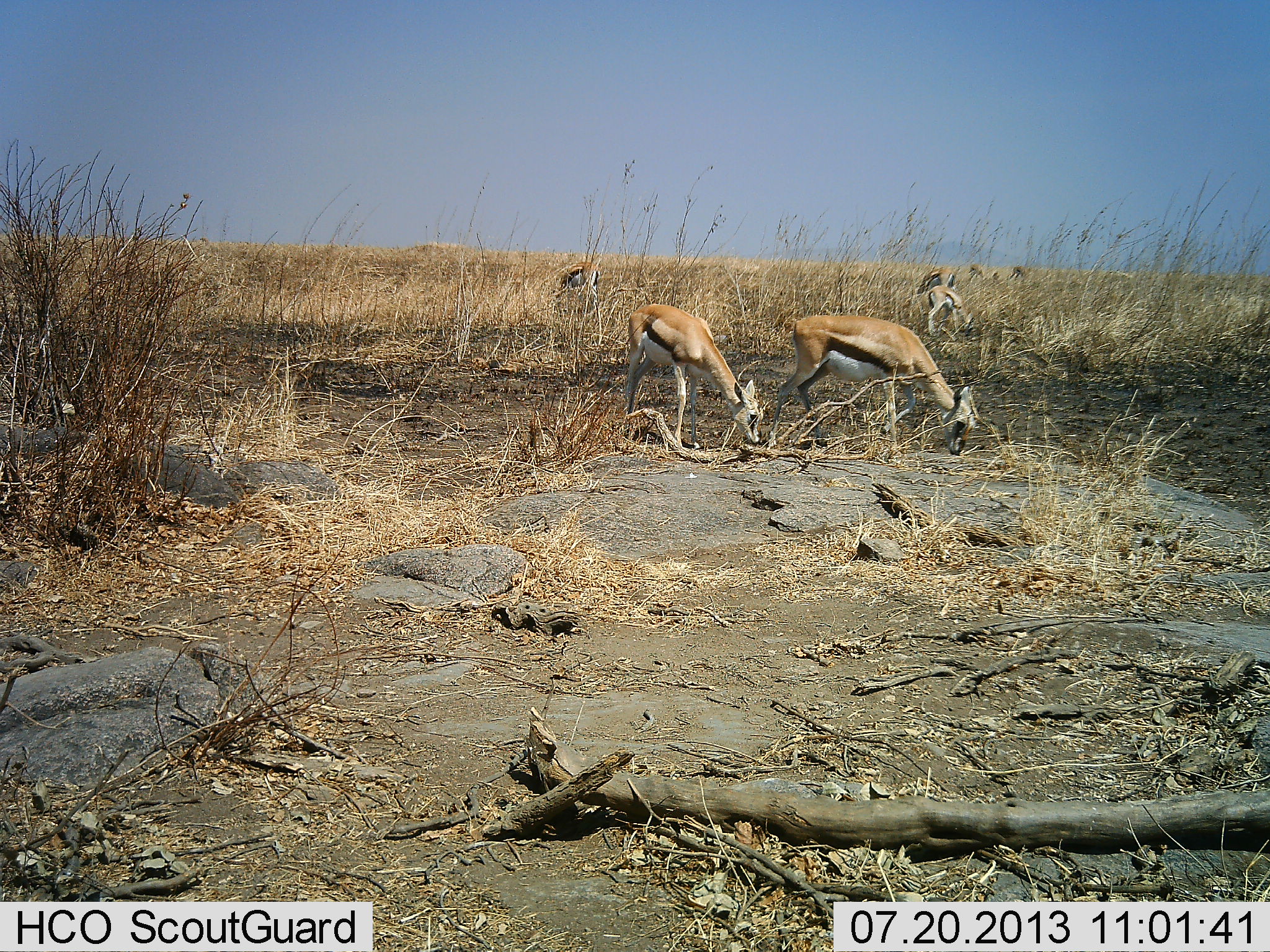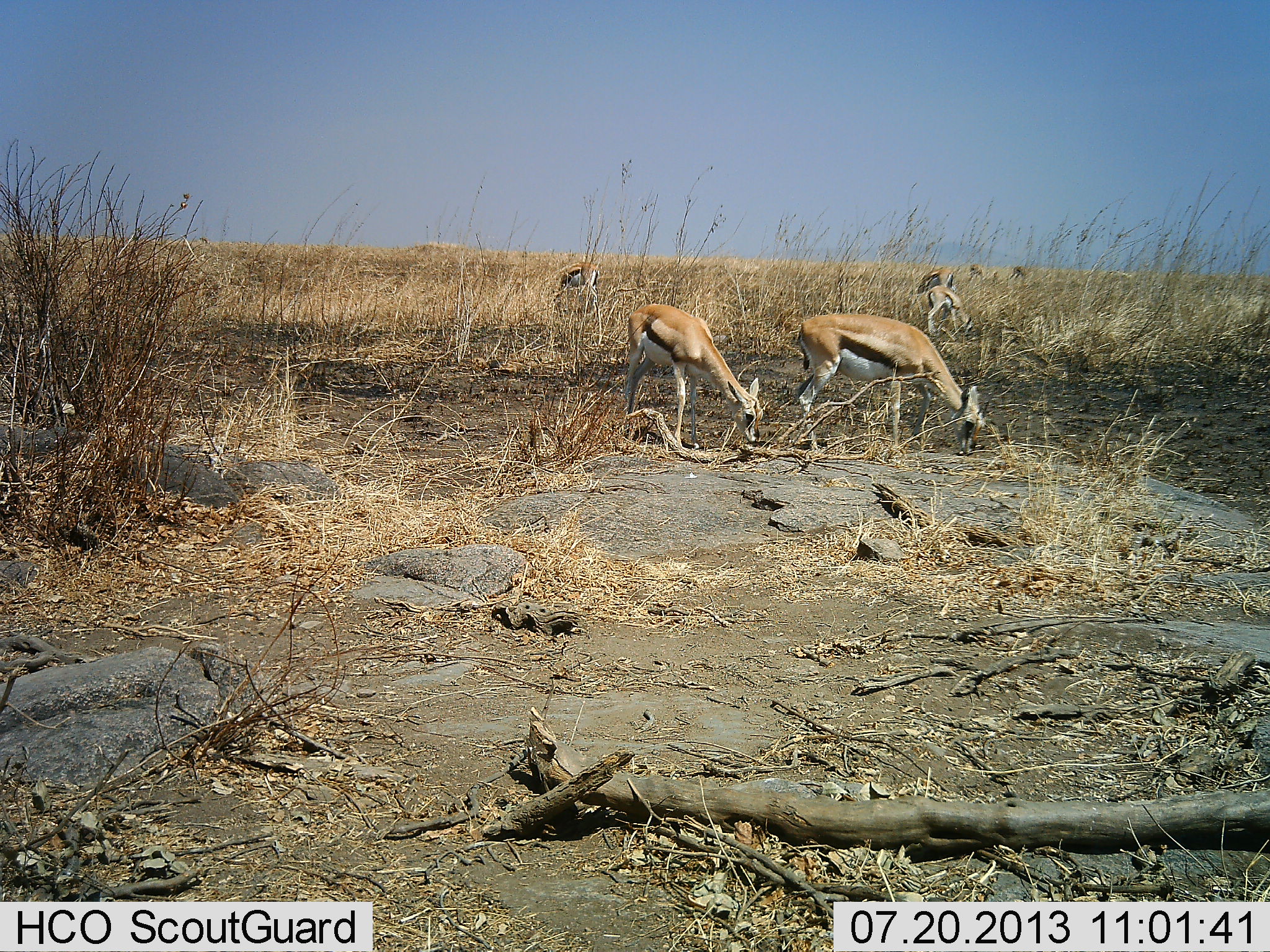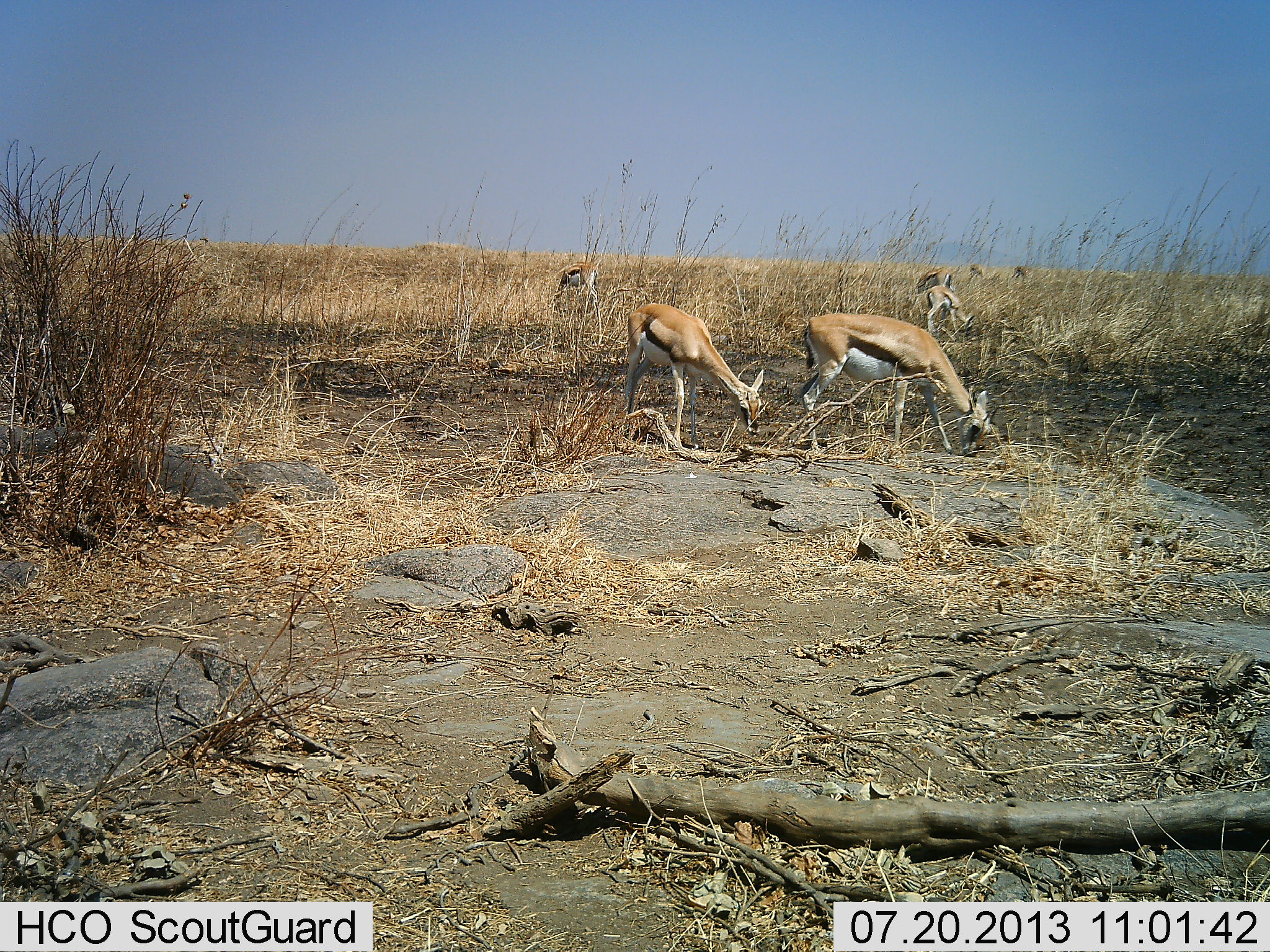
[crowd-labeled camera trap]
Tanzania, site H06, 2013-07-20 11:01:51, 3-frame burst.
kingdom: Animalia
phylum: Chordata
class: Mammalia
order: Artiodactyla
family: Bovidae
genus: Eudorcas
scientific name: Eudorcas thomsonii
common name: thomson's gazelle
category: gazellethomsons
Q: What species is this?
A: Gazellethomsons (thomson's gazelle) (Eudorcas thomsonii).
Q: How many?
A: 6.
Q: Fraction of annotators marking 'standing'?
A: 10%.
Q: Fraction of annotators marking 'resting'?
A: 0%.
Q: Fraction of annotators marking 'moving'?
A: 0%.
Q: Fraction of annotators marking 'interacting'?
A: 0%.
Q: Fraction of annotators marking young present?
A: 10%.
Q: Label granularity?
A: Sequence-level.